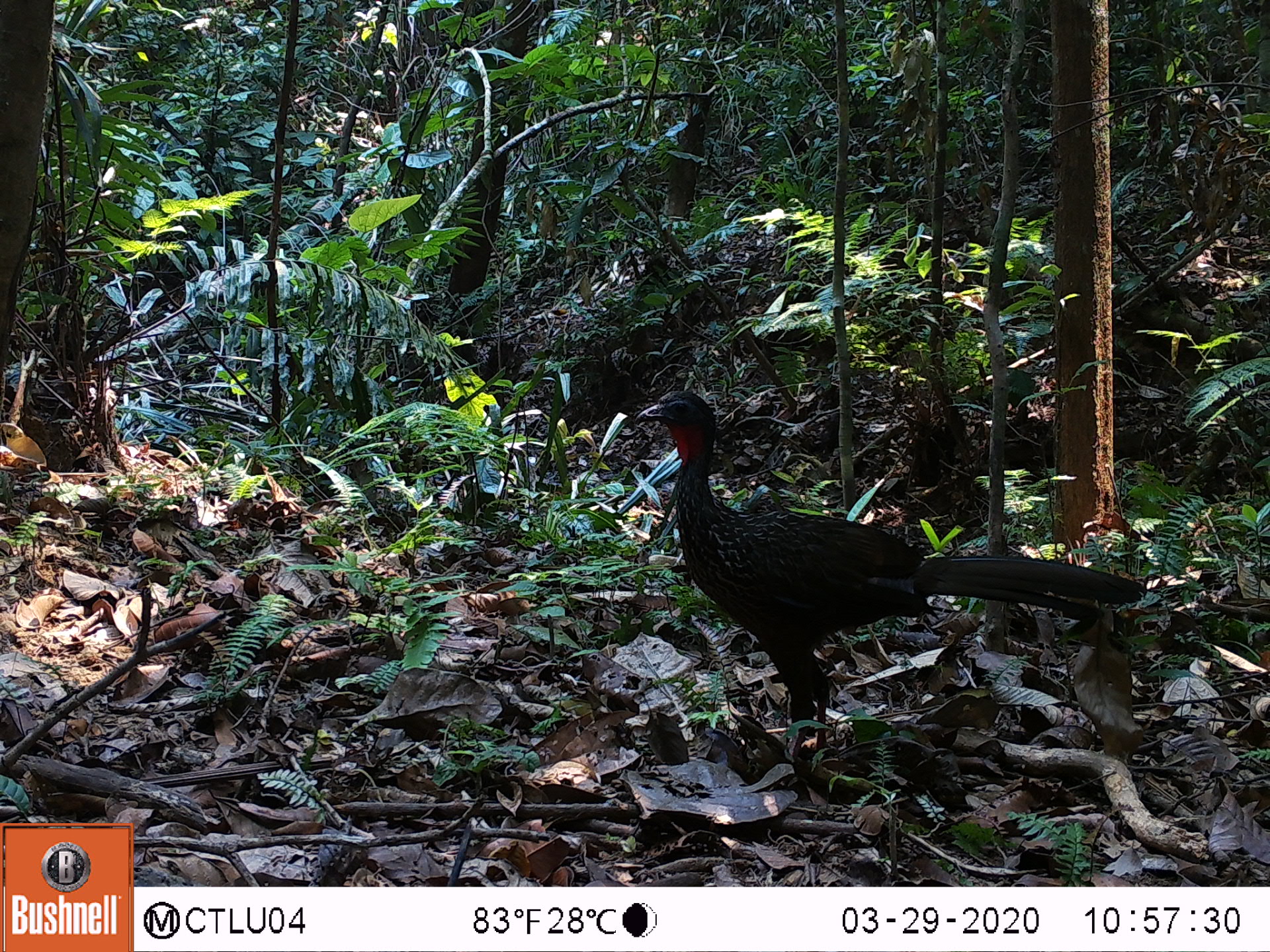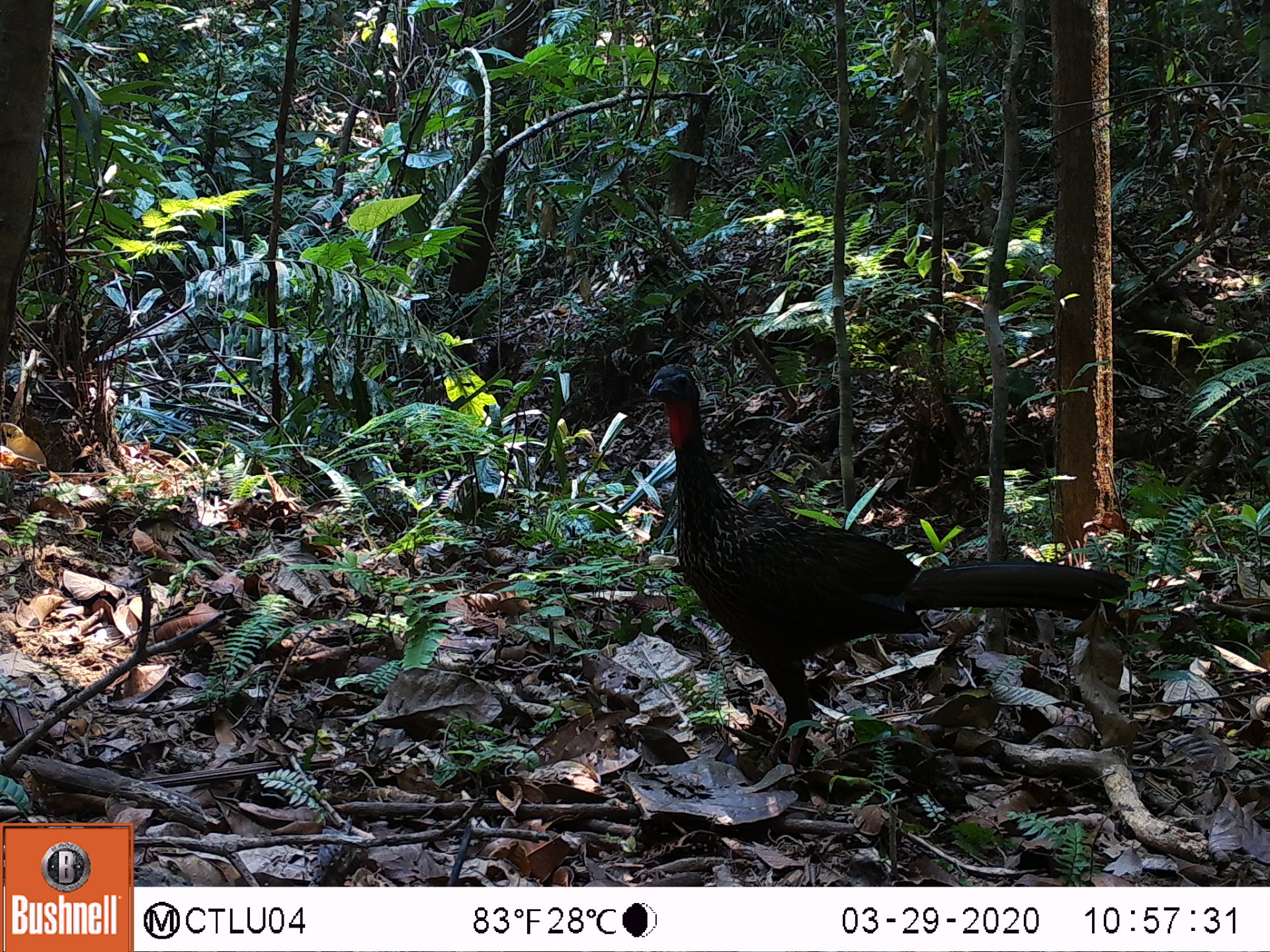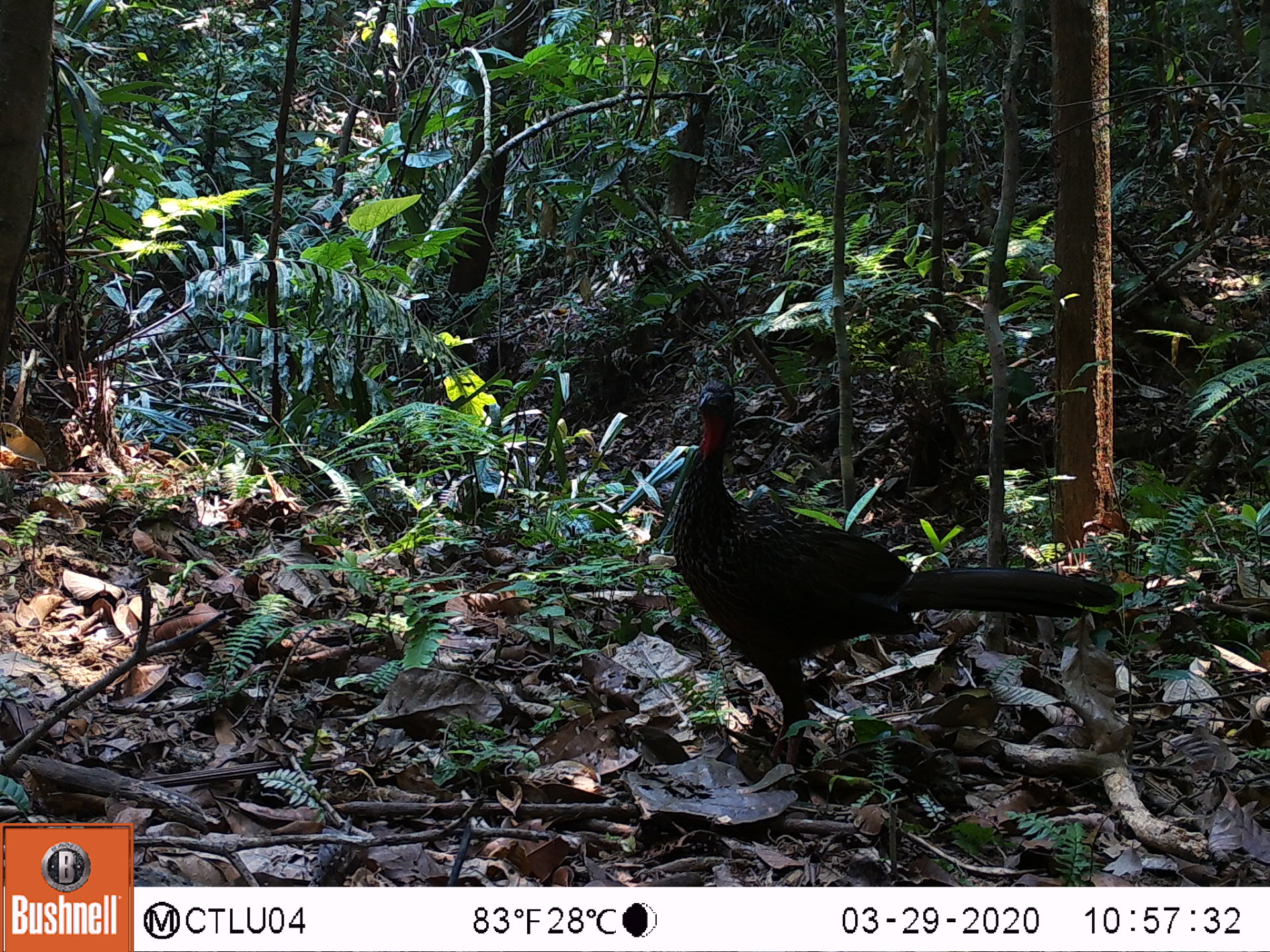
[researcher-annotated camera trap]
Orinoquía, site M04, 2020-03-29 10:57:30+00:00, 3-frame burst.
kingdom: Animalia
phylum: Chordata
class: Aves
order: Galliformes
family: Cracidae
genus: Penelope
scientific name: Penelope jacquacu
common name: spix's guan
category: spixs guan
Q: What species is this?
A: Spixs guan (spix's guan) (Penelope jacquacu).